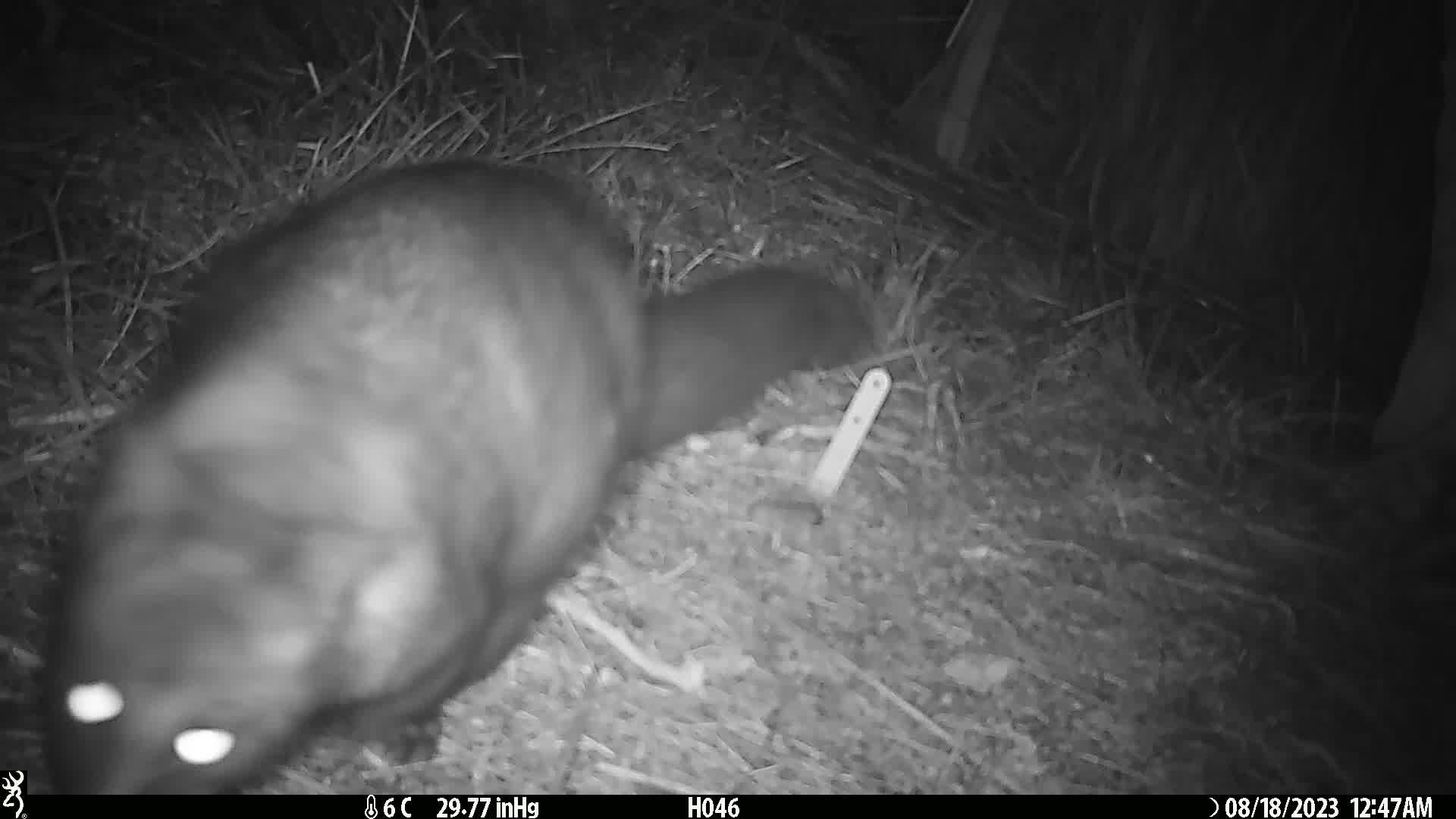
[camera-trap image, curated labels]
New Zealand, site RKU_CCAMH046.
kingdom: Animalia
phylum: Chordata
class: Mammalia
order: Diprotodontia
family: Phalangeridae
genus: Trichosurus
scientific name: Trichosurus vulpecula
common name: common brushtail possum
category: possum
Possum (common brushtail possum) (Trichosurus vulpecula).